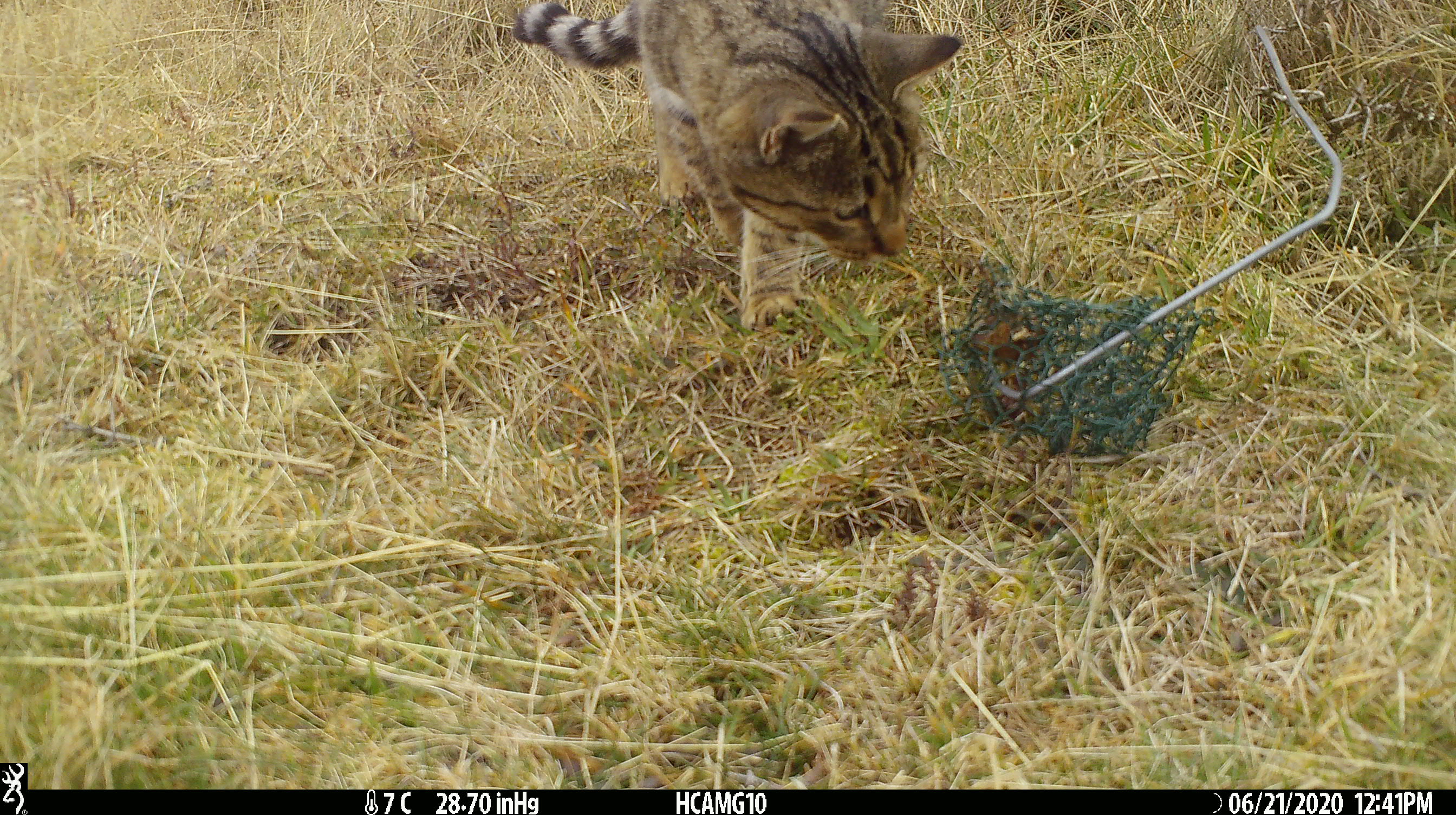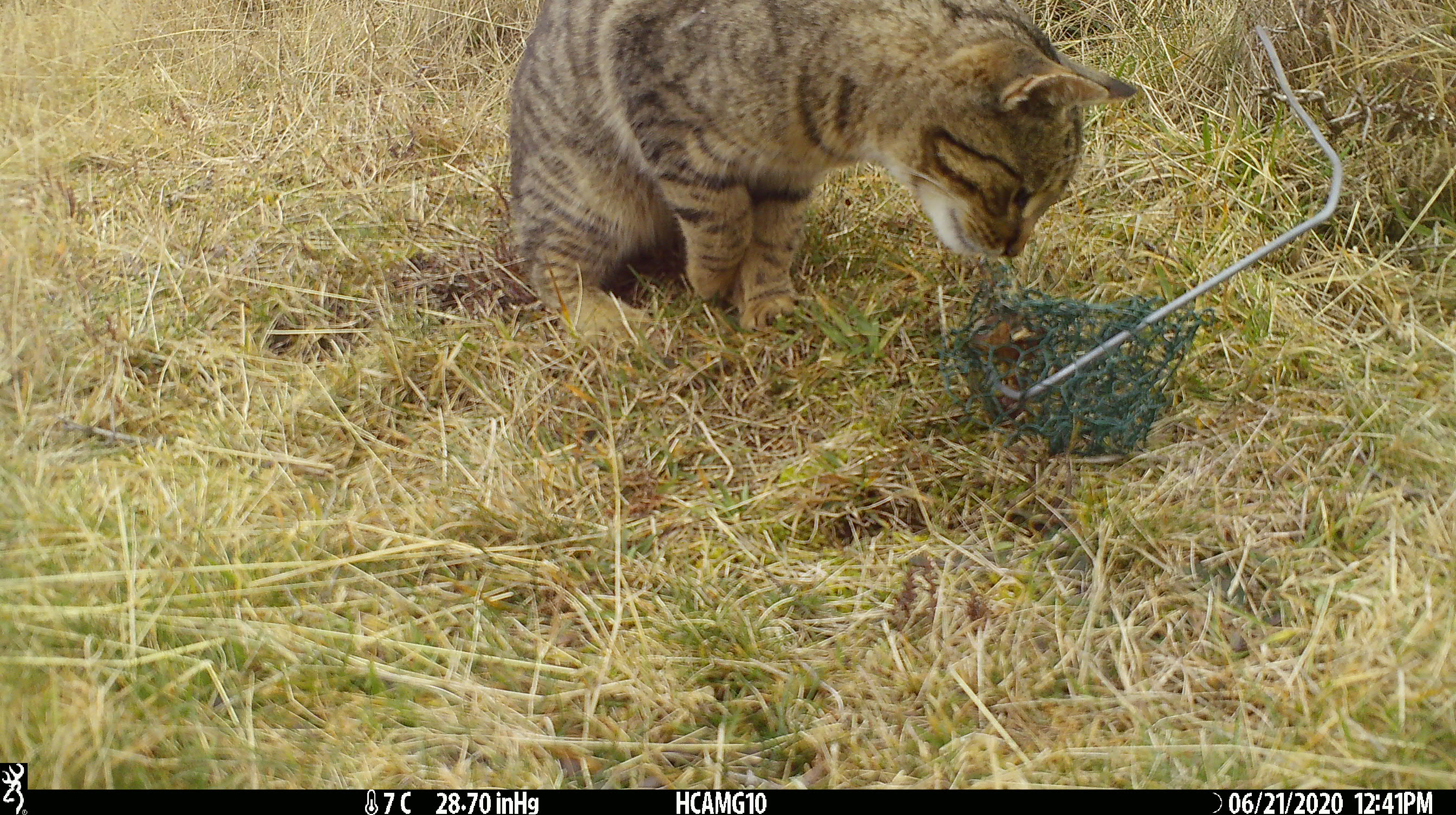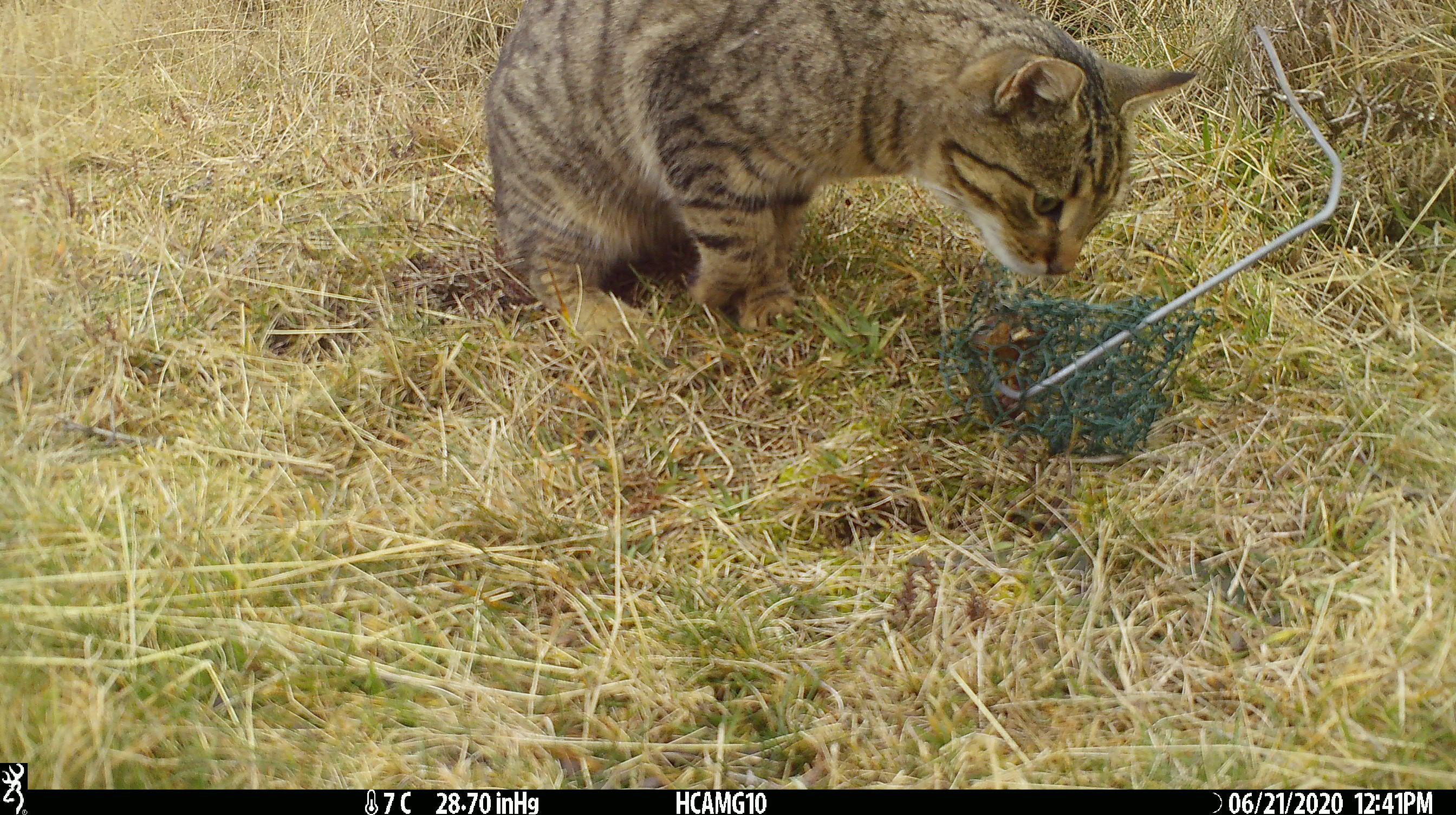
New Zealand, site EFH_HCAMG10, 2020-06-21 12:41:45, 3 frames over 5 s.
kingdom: Animalia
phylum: Chordata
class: Mammalia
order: Carnivora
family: Felidae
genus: Felis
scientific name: Felis catus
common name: domestic cat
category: cat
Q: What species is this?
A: Cat (domestic cat) (Felis catus).